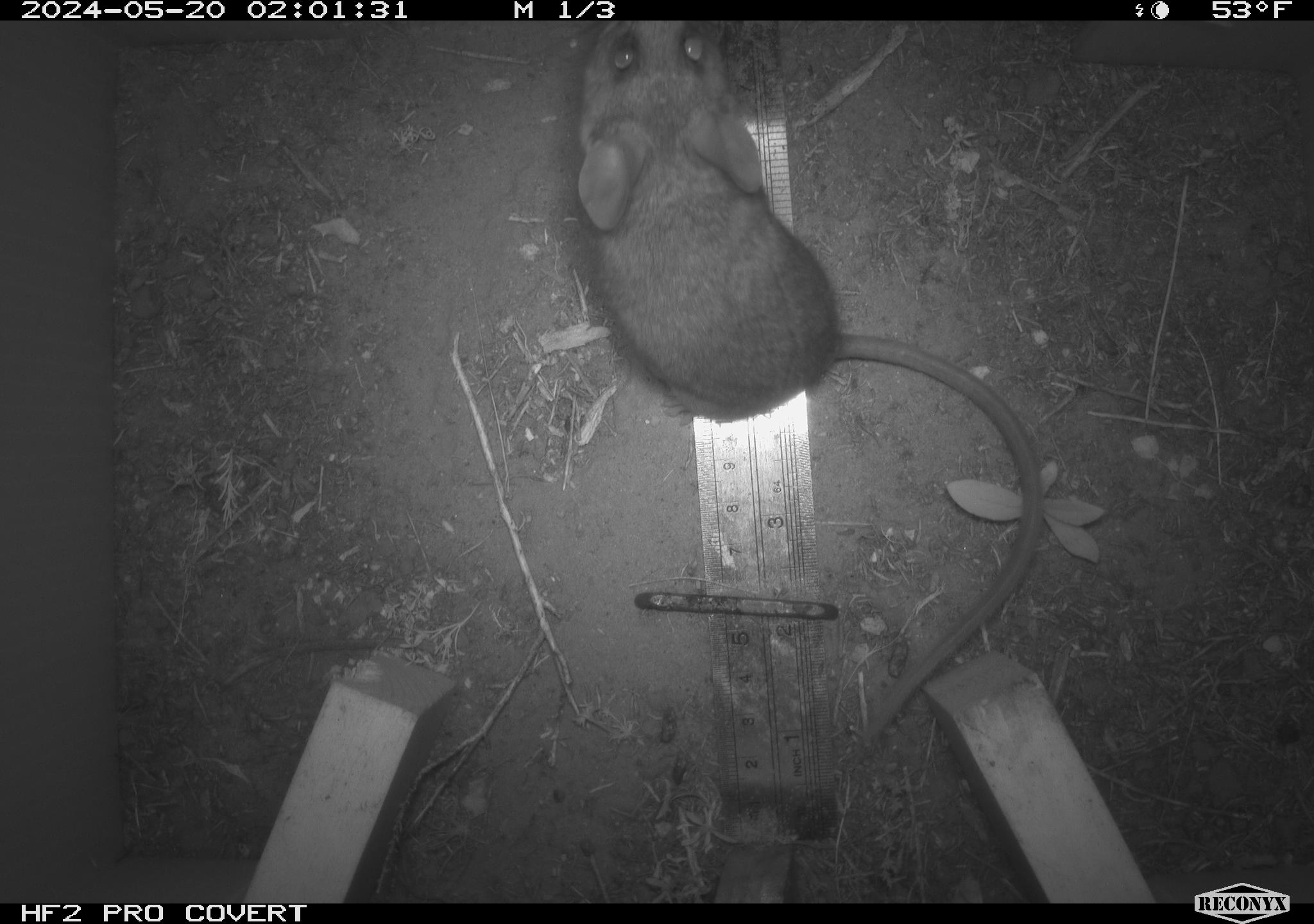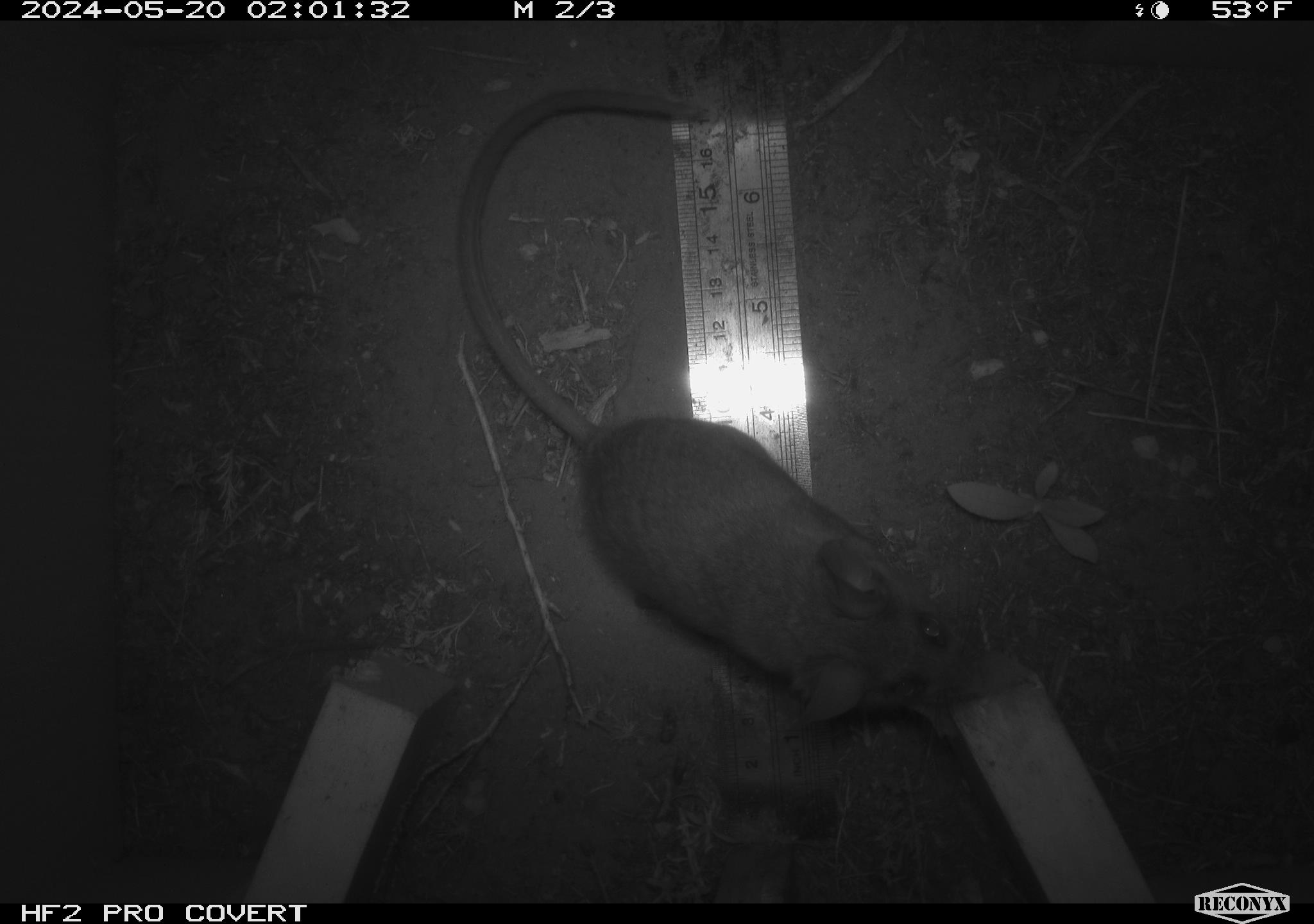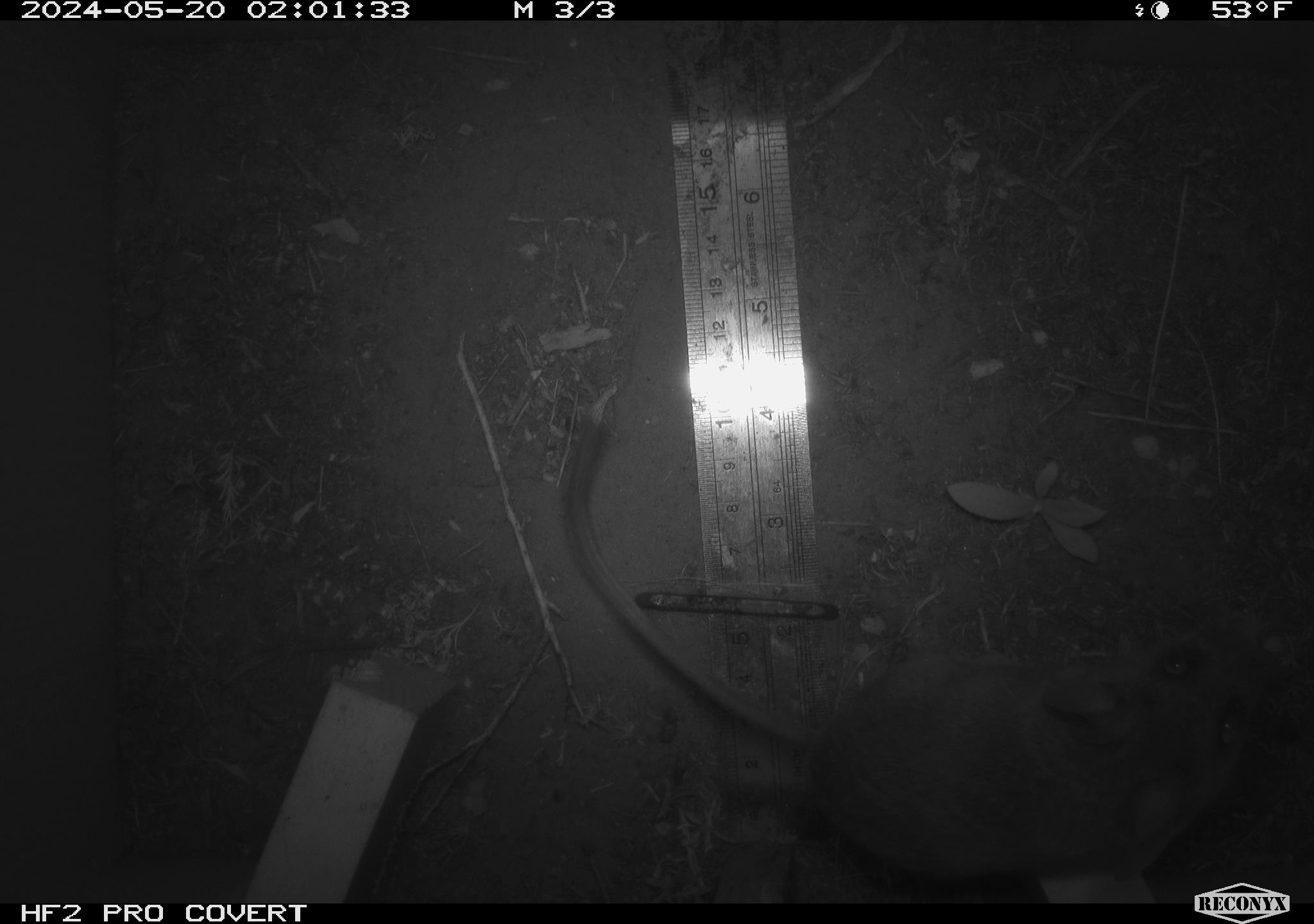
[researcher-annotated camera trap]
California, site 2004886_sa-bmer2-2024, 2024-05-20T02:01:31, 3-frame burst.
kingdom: Animalia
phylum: Chordata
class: Mammalia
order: Rodentia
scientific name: Rodentia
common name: woodrat or rat or mouse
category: woodrat or rat or mouse species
Woodrat or rat or mouse species (woodrat or rat or mouse) (Rodentia).